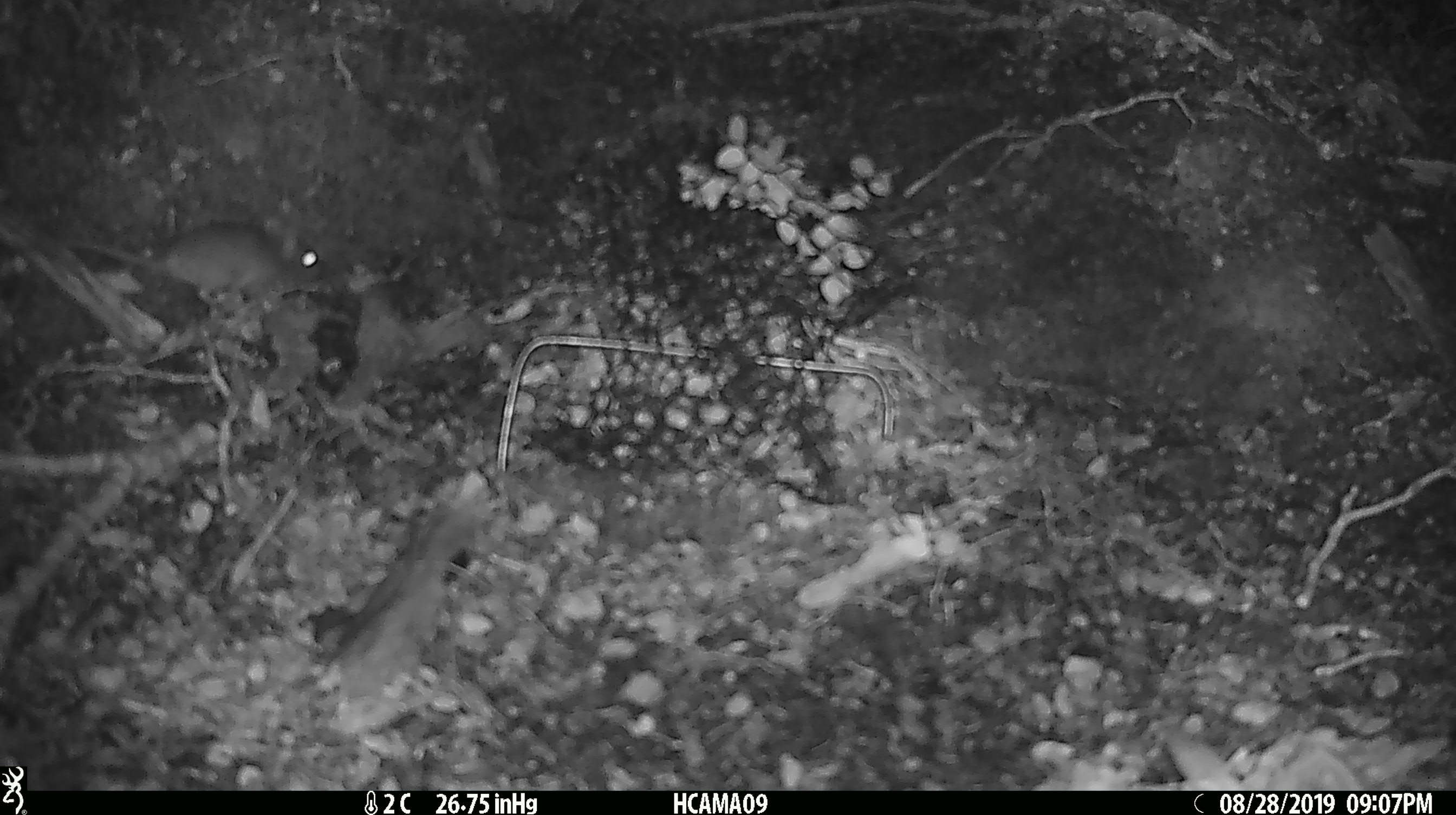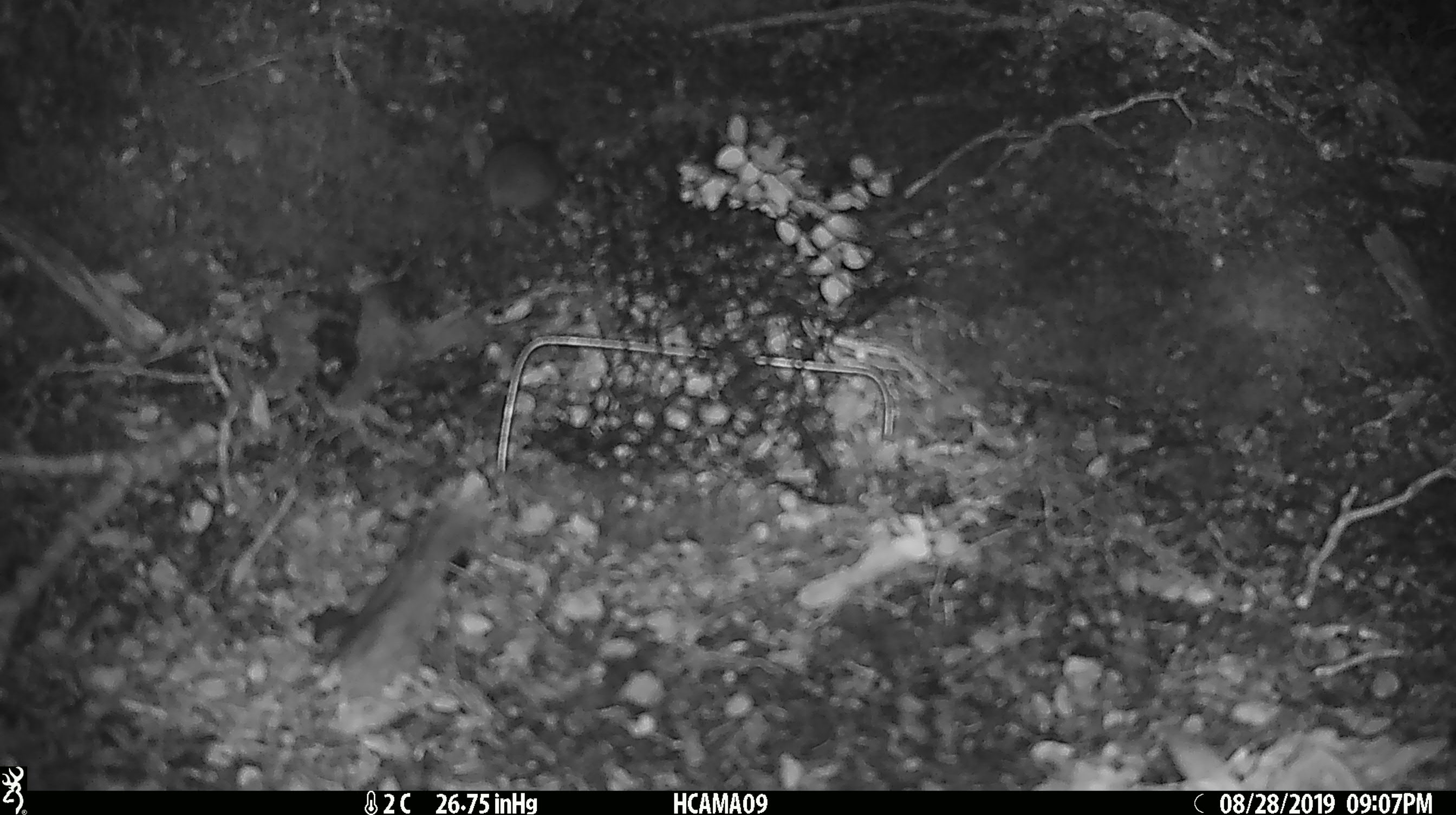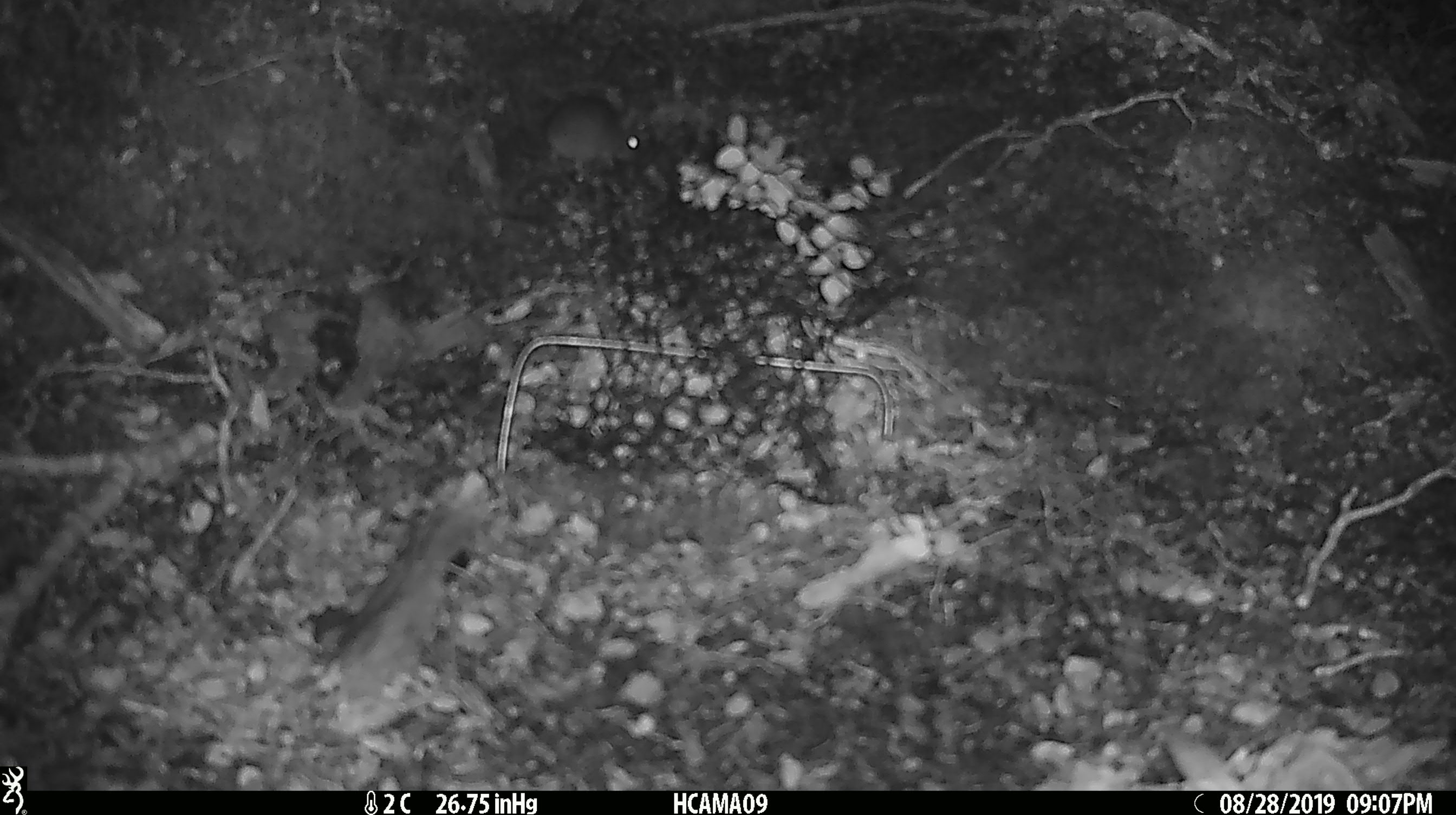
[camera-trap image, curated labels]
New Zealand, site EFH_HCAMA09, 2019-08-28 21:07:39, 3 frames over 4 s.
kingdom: Animalia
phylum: Chordata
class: Mammalia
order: Rodentia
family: Muridae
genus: Mus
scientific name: Mus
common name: mouse